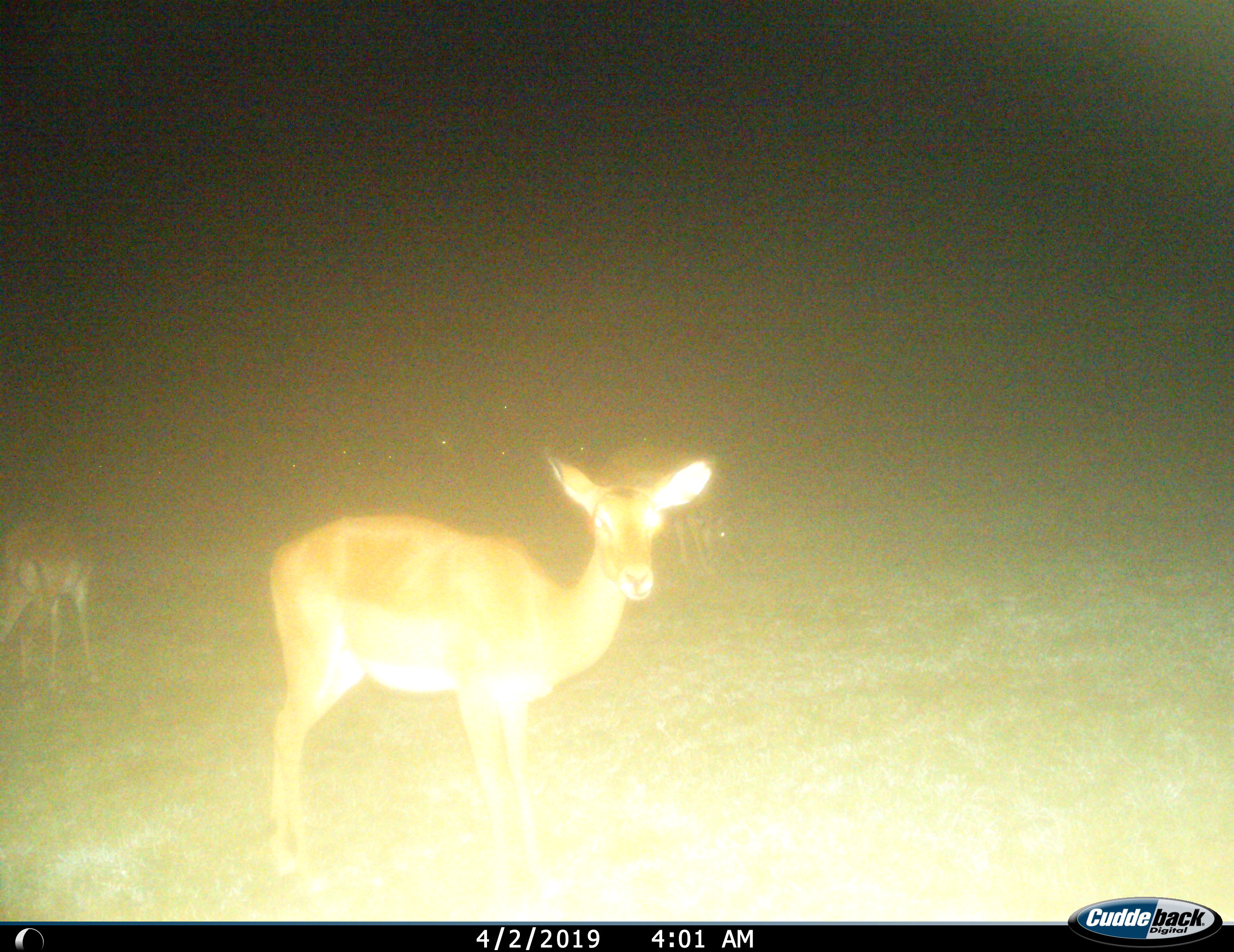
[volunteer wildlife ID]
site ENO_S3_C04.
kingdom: Animalia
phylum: Chordata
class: Mammalia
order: Artiodactyla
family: Bovidae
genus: Aepyceros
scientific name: Aepyceros melampus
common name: impala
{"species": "impala (Aepyceros melampus)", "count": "3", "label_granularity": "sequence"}